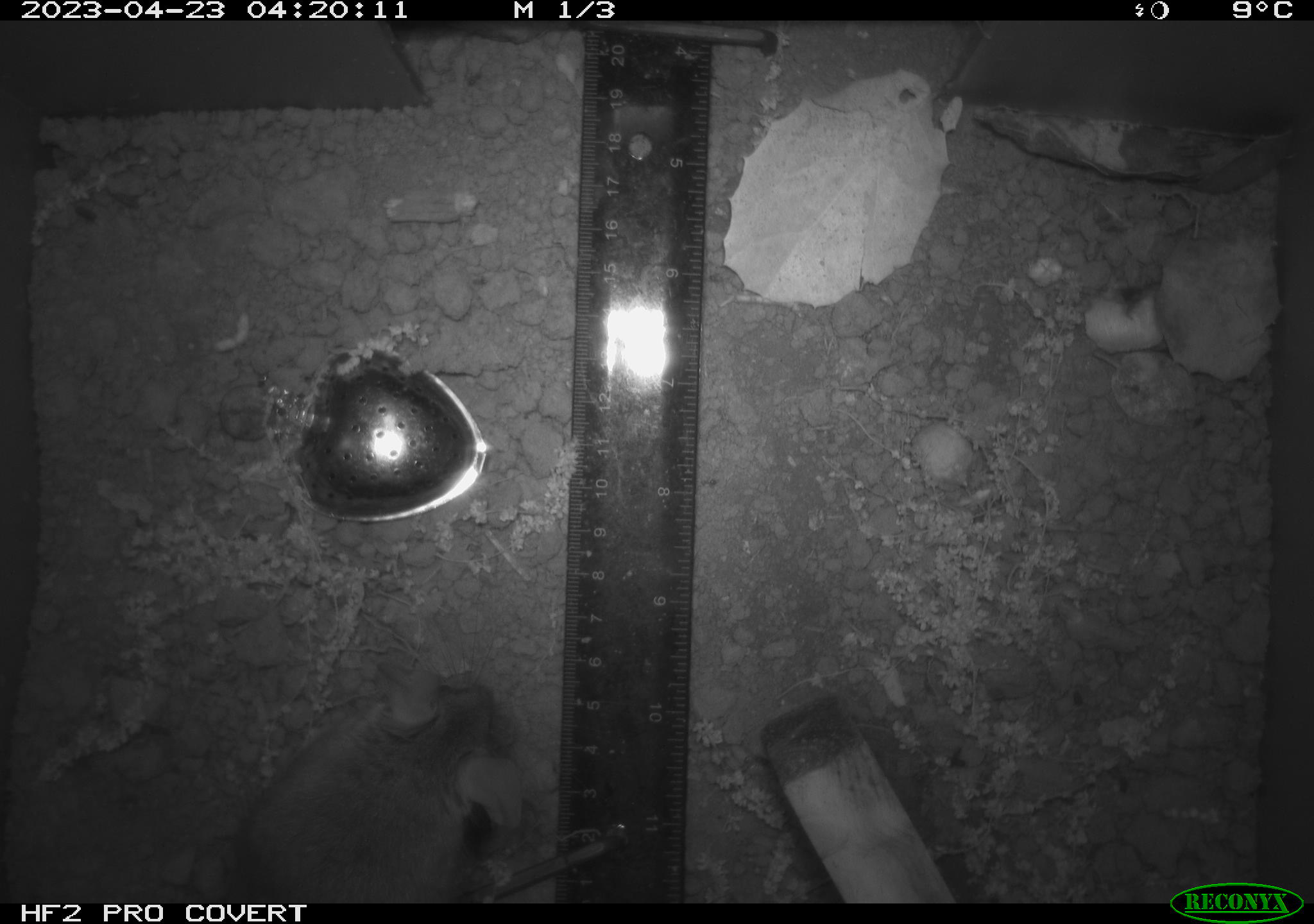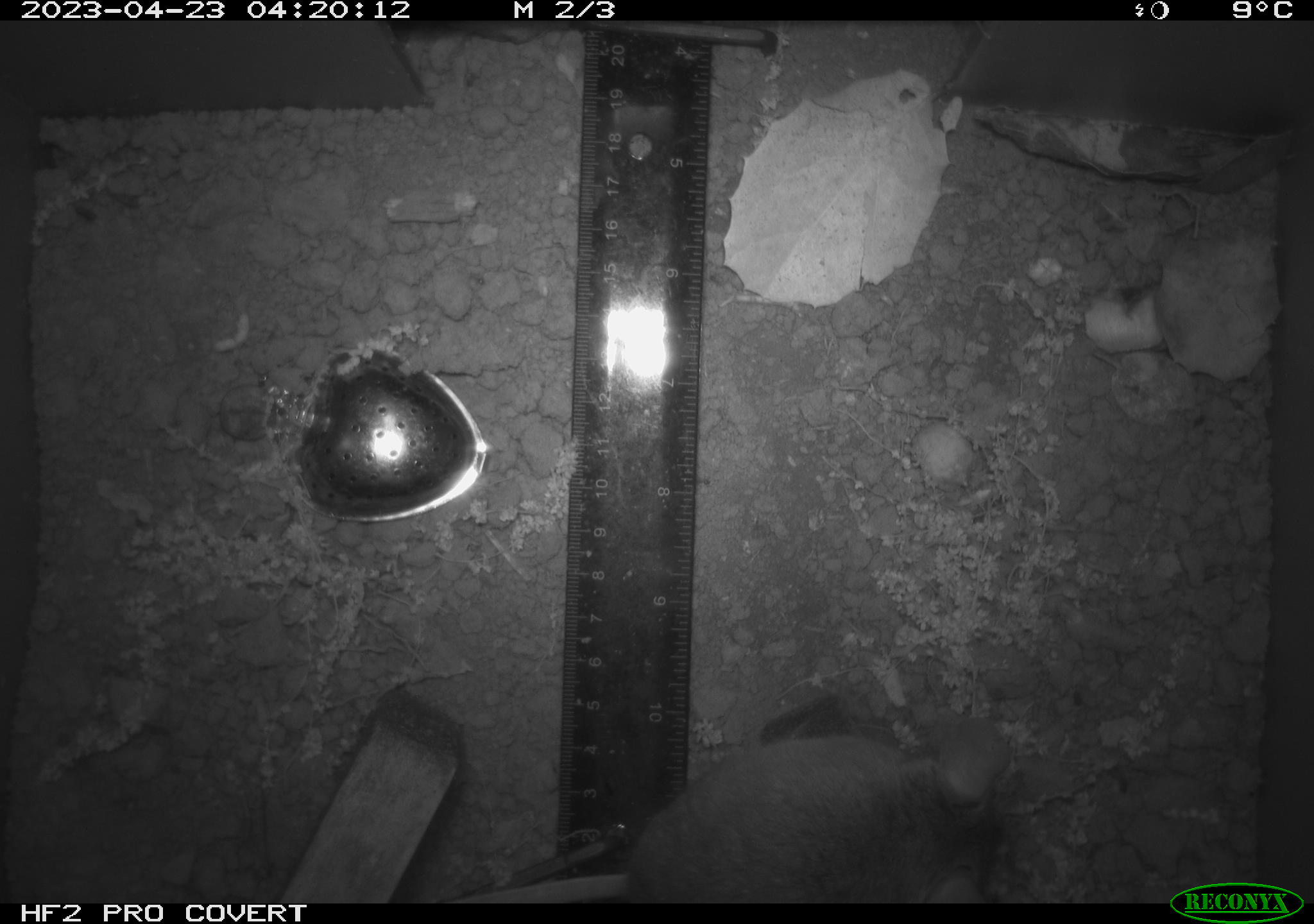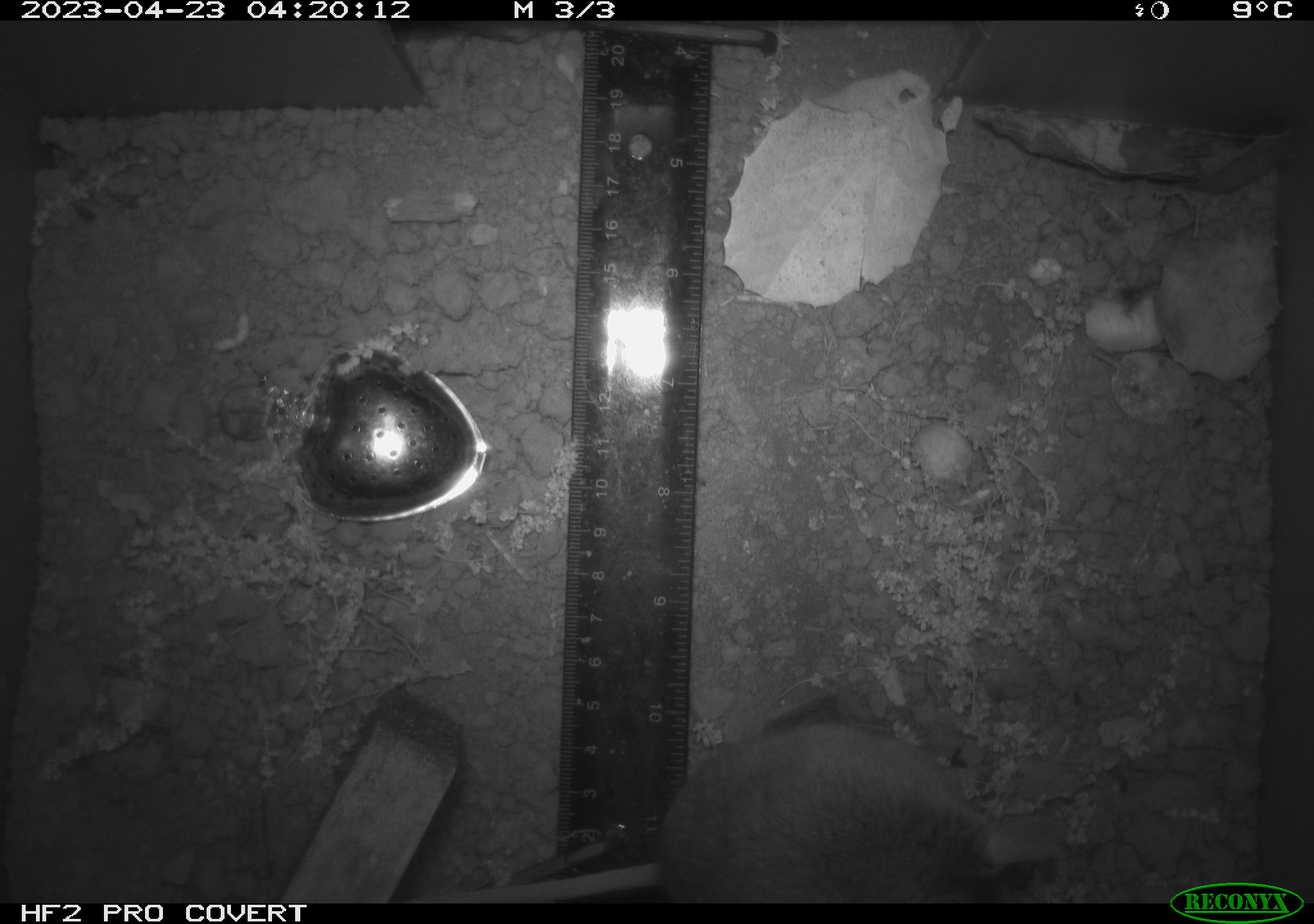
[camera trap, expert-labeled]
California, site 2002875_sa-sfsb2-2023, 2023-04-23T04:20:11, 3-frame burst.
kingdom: Animalia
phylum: Chordata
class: Mammalia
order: Rodentia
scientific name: Rodentia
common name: mouse species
Mouse species (Rodentia).